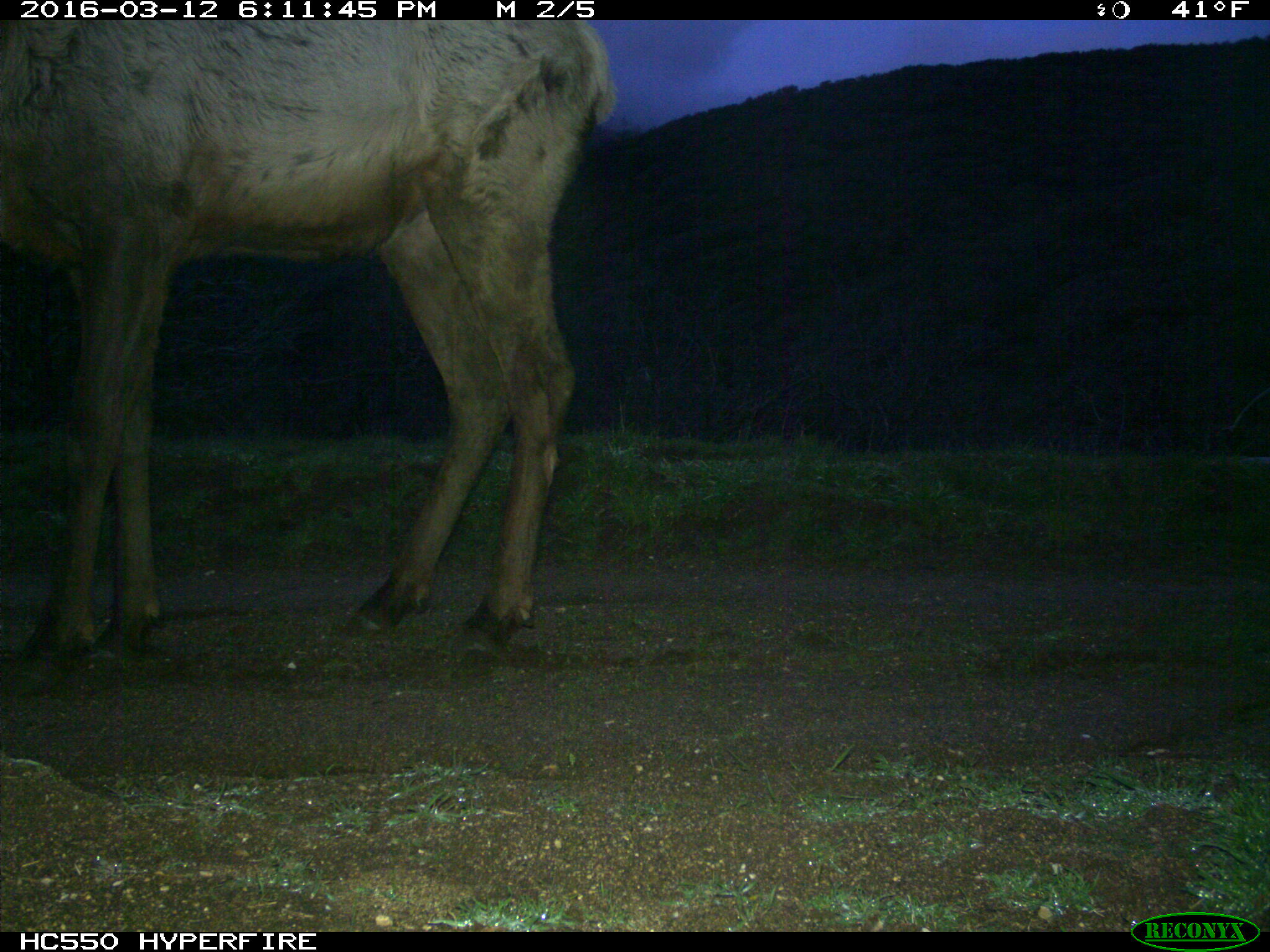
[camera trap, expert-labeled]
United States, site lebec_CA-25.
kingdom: Animalia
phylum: Chordata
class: Mammalia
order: Artiodactyla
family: Cervidae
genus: Cervus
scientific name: Cervus canadensis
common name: elk